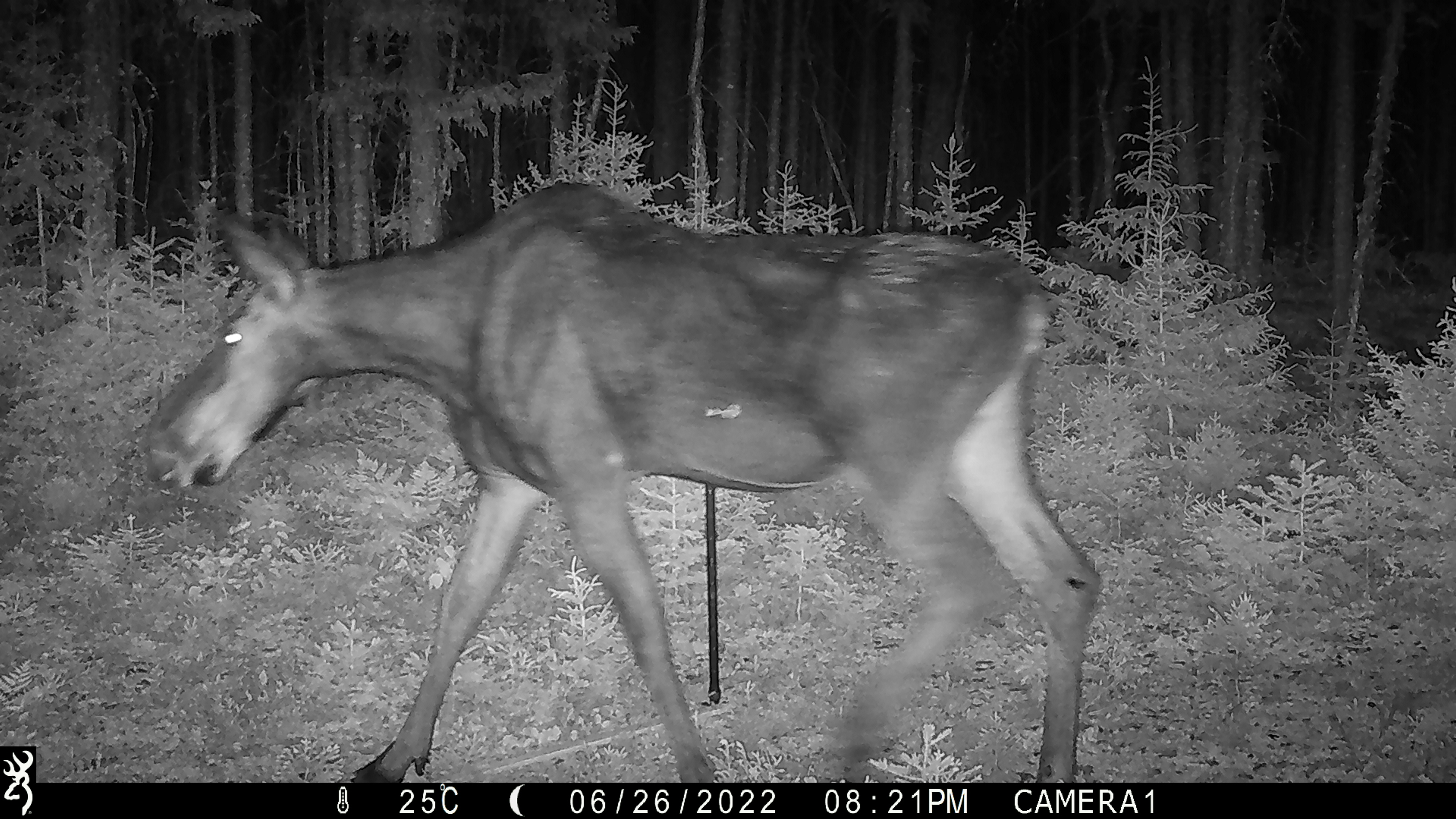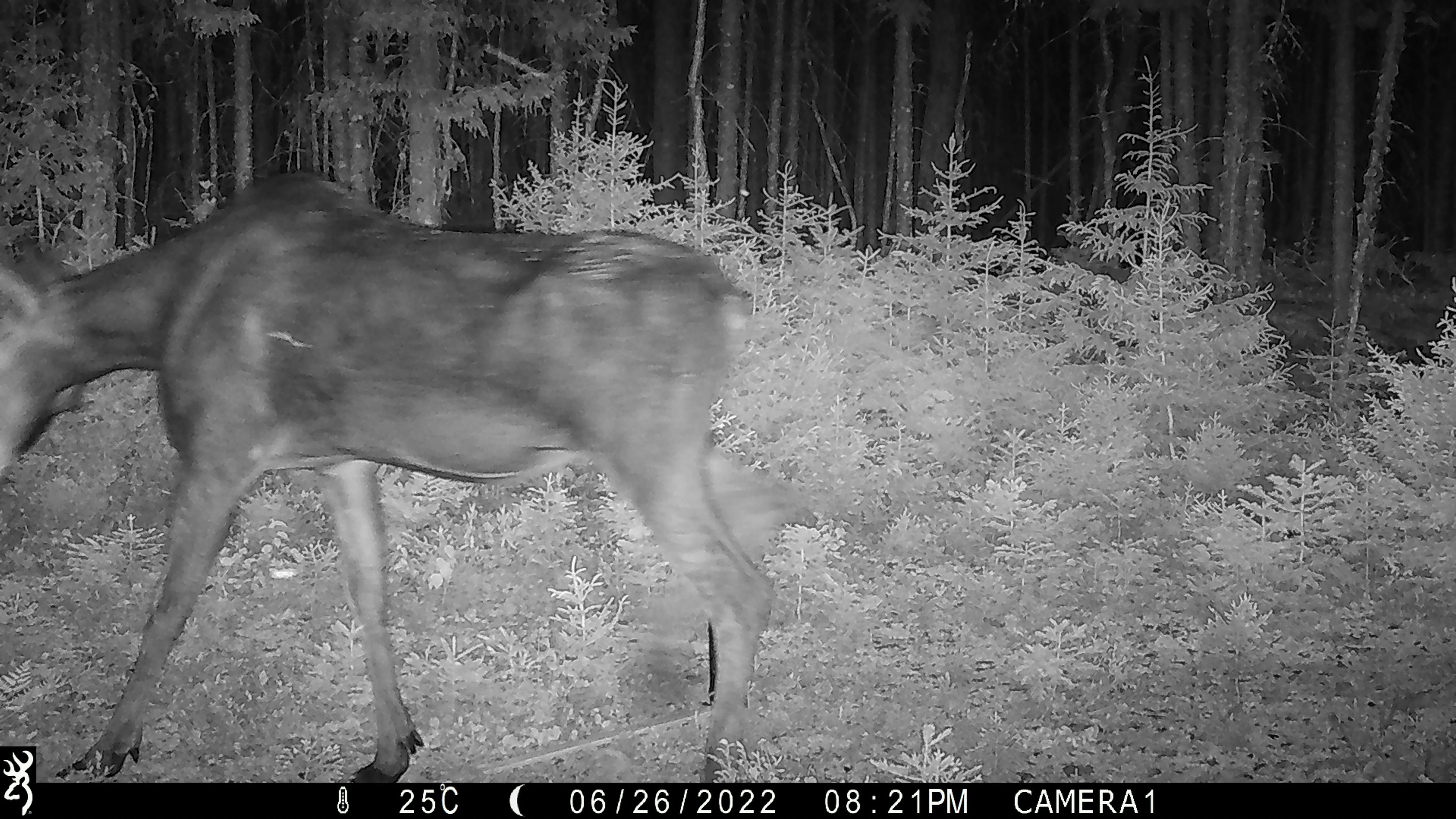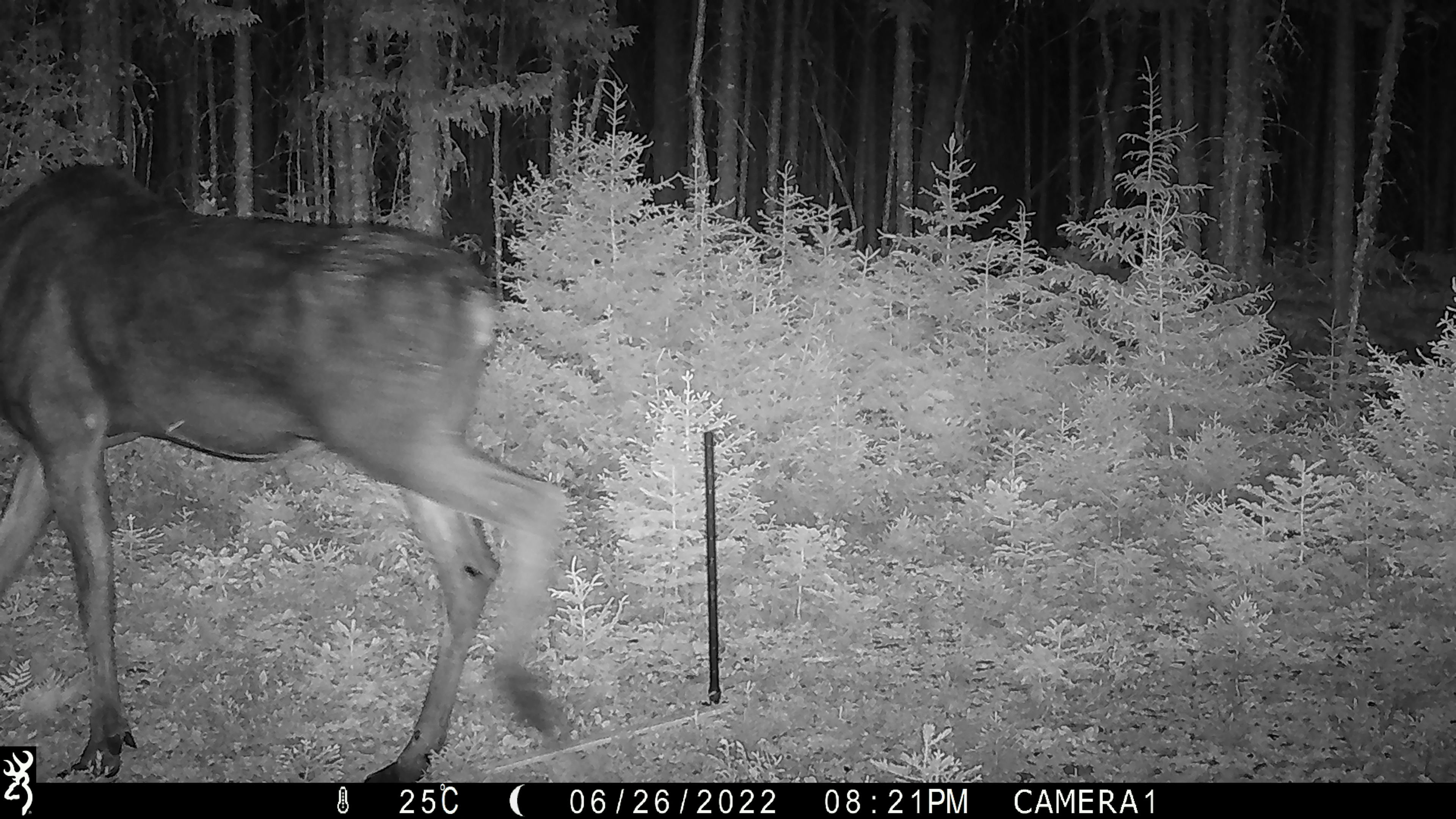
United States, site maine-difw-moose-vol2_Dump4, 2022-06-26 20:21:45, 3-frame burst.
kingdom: Animalia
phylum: Chordata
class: Mammalia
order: Artiodactyla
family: Cervidae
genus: Alces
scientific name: Alces alces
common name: moose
Moose (Alces alces).